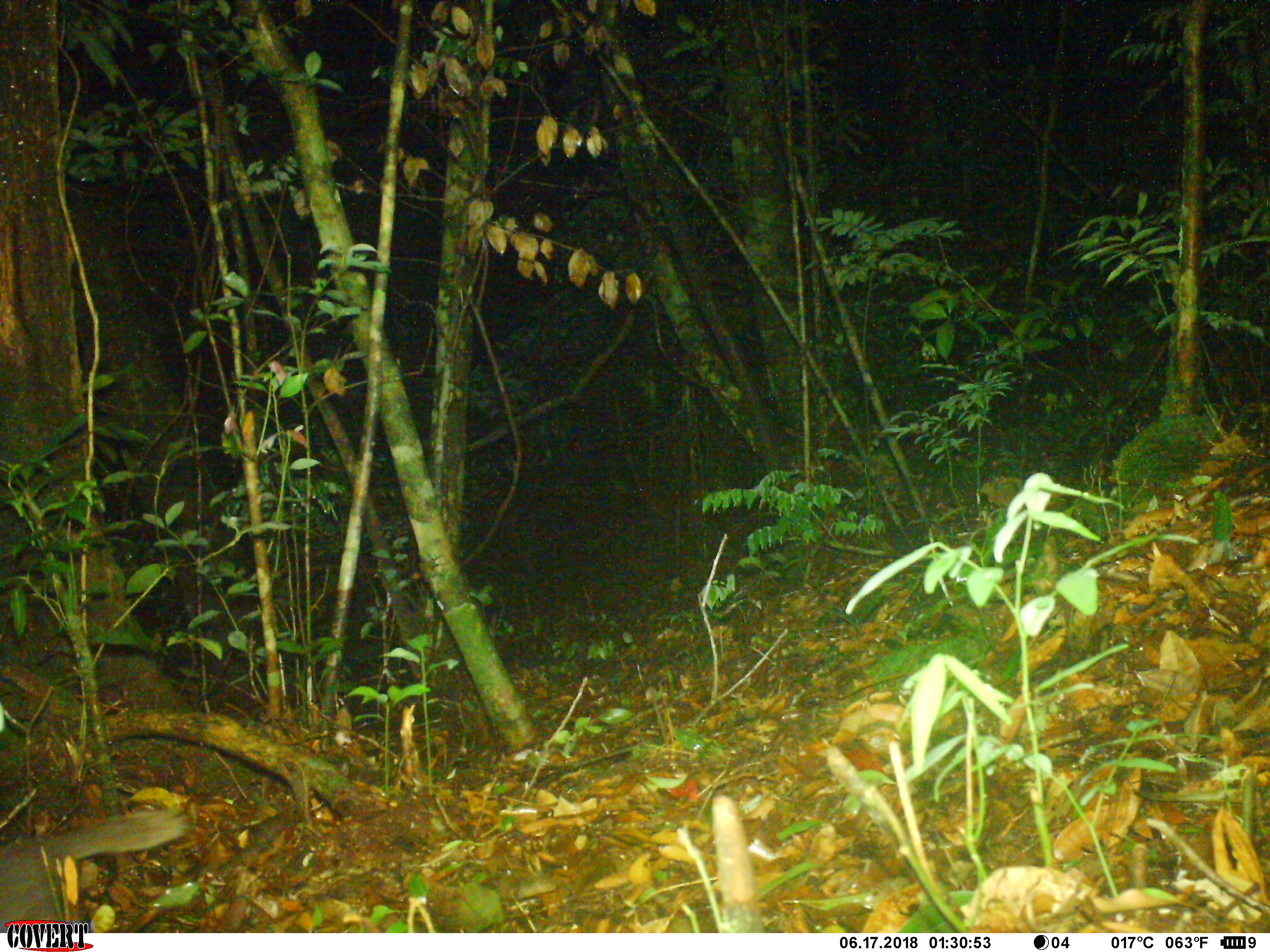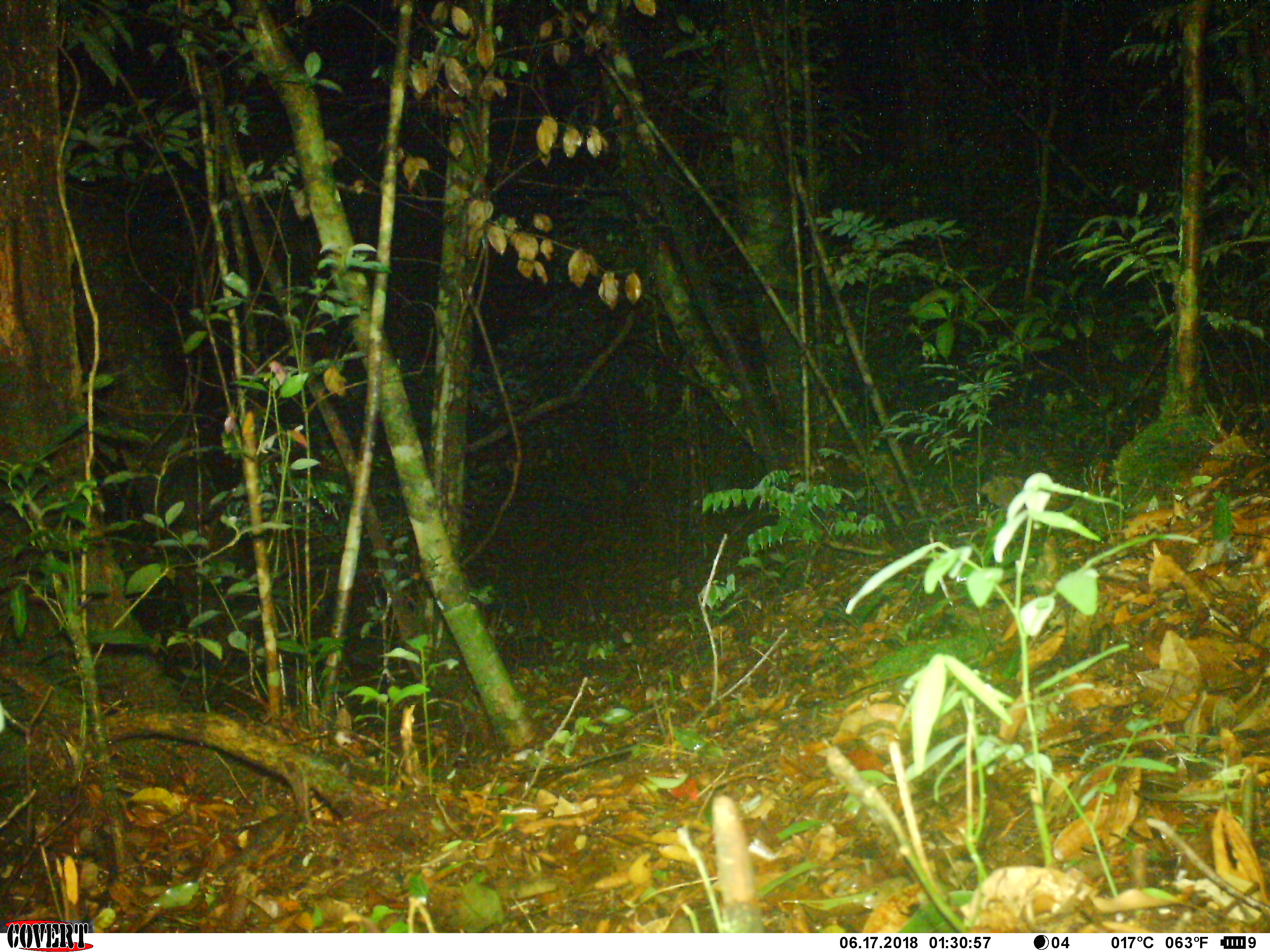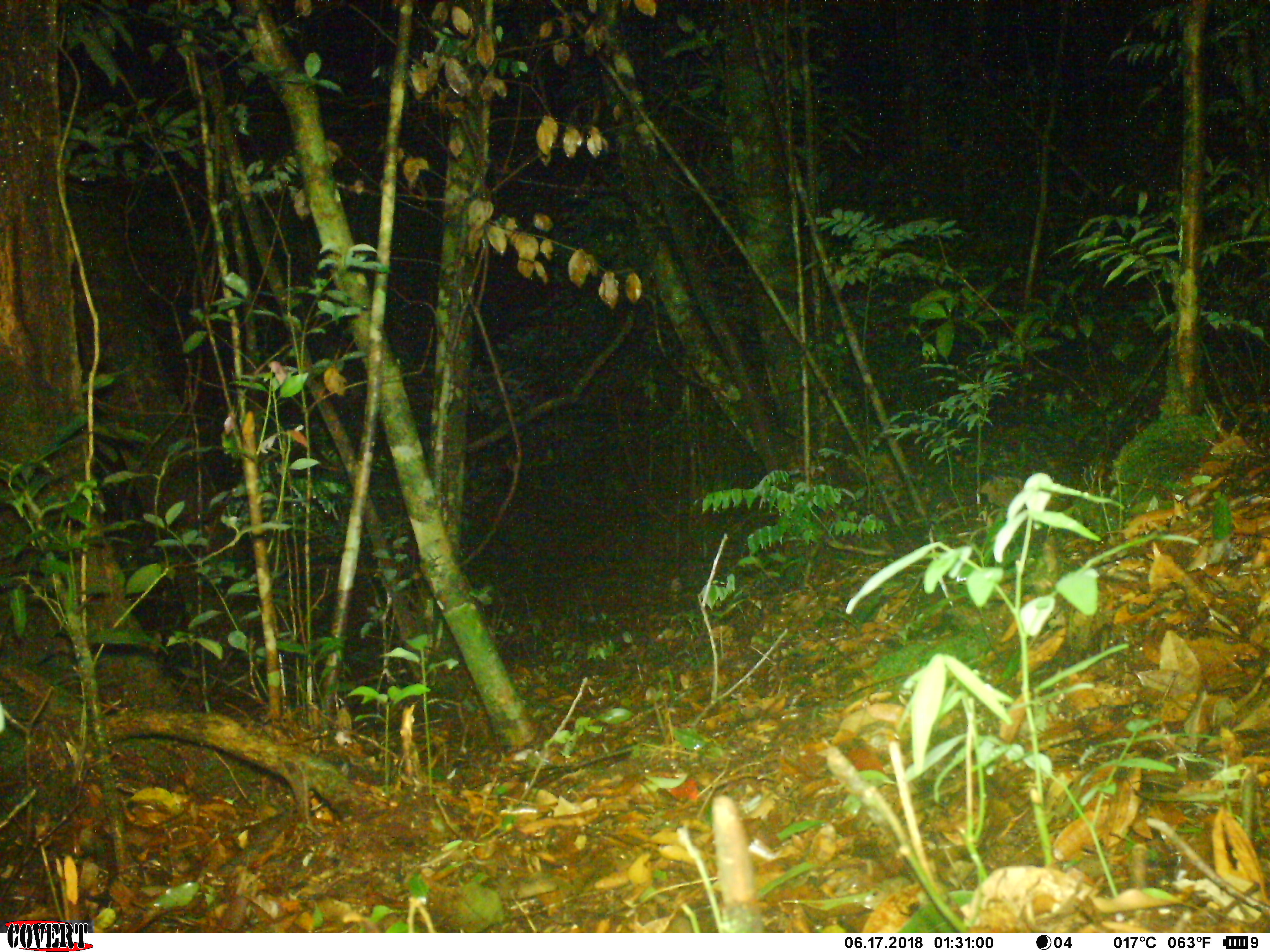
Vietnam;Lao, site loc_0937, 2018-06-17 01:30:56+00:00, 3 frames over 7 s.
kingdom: Animalia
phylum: Chordata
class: Mammalia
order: Carnivora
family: Mustelidae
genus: Melogale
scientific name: Melogale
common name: ferret badger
Ferret badger (Melogale). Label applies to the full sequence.